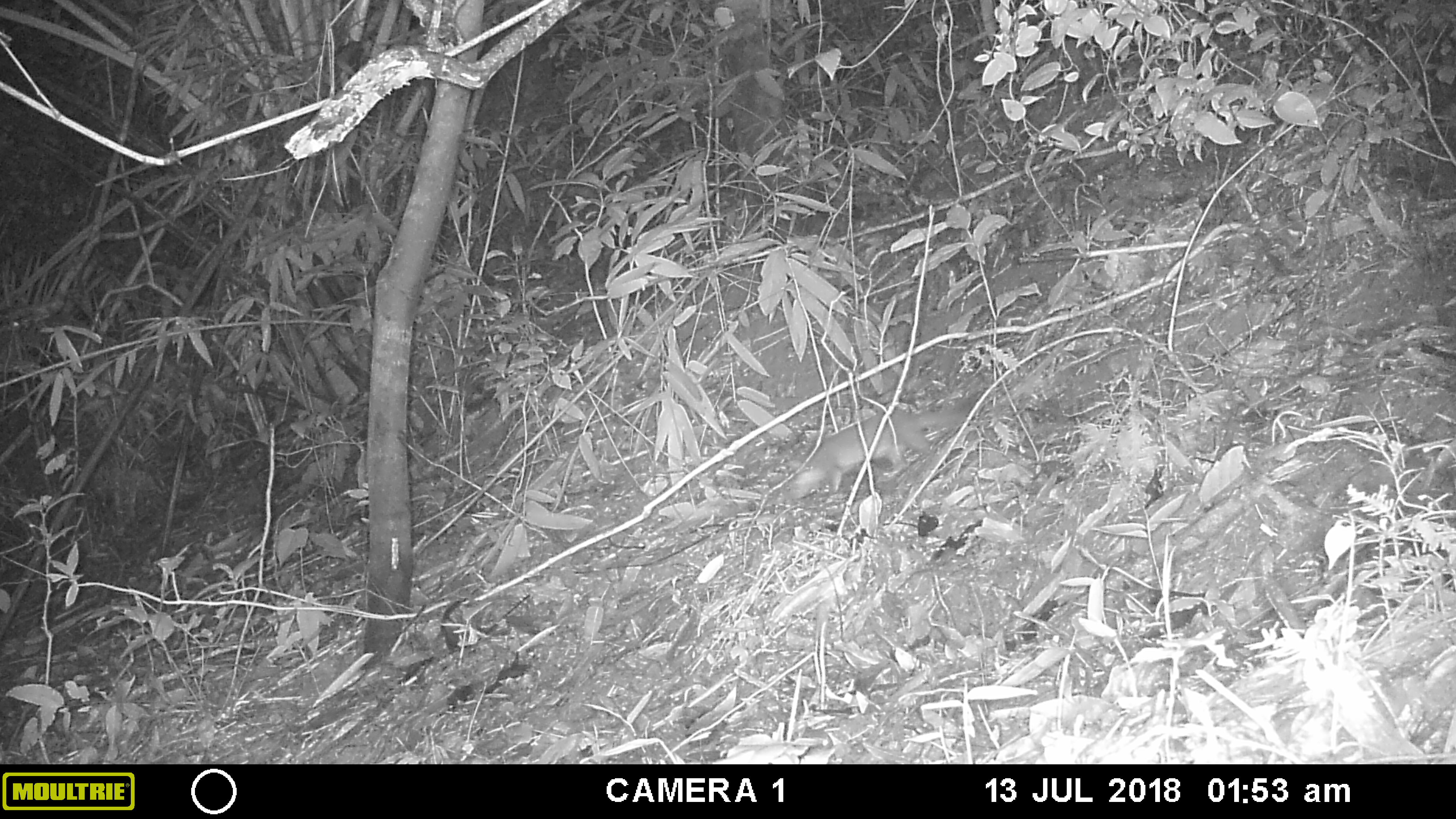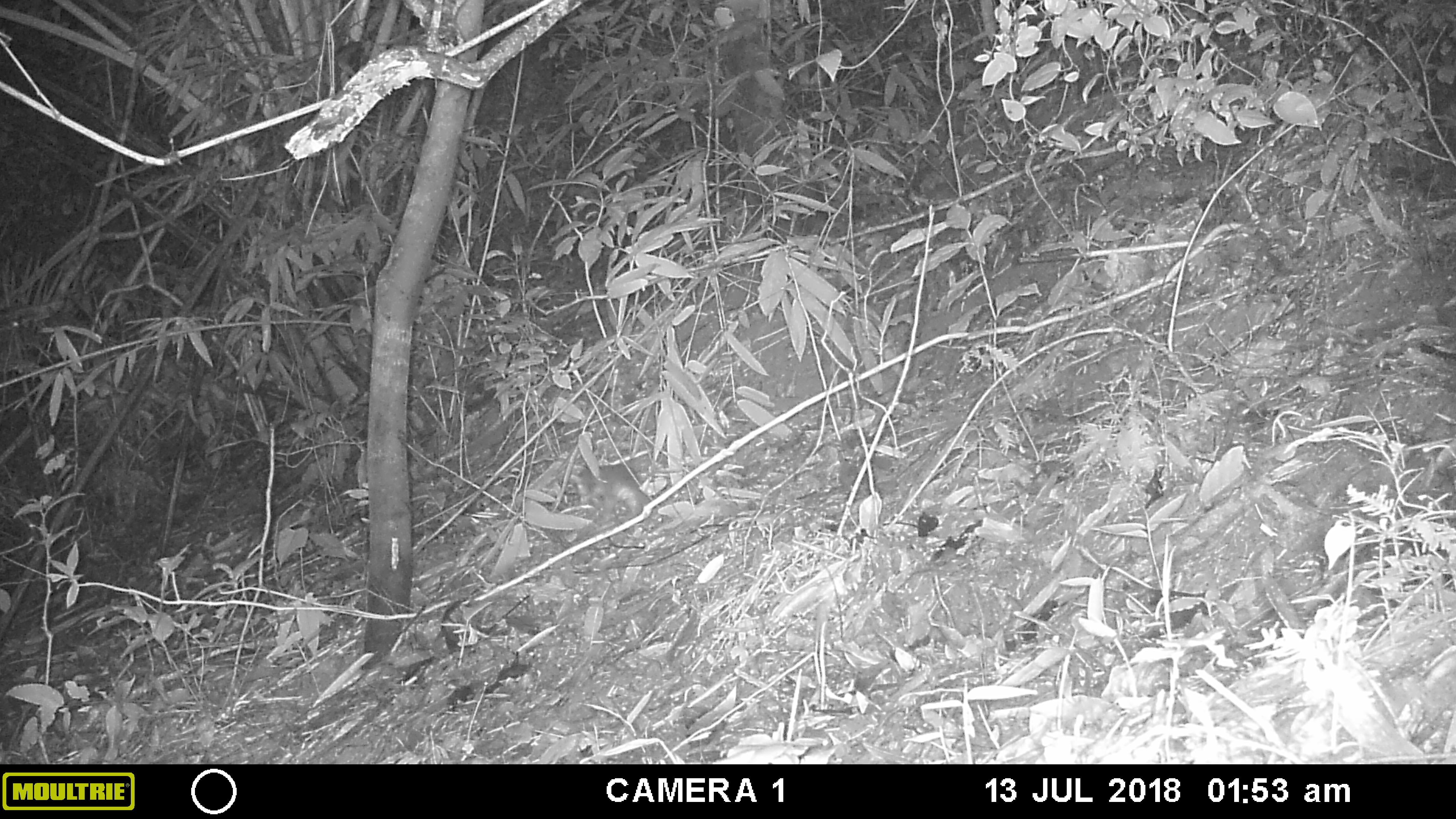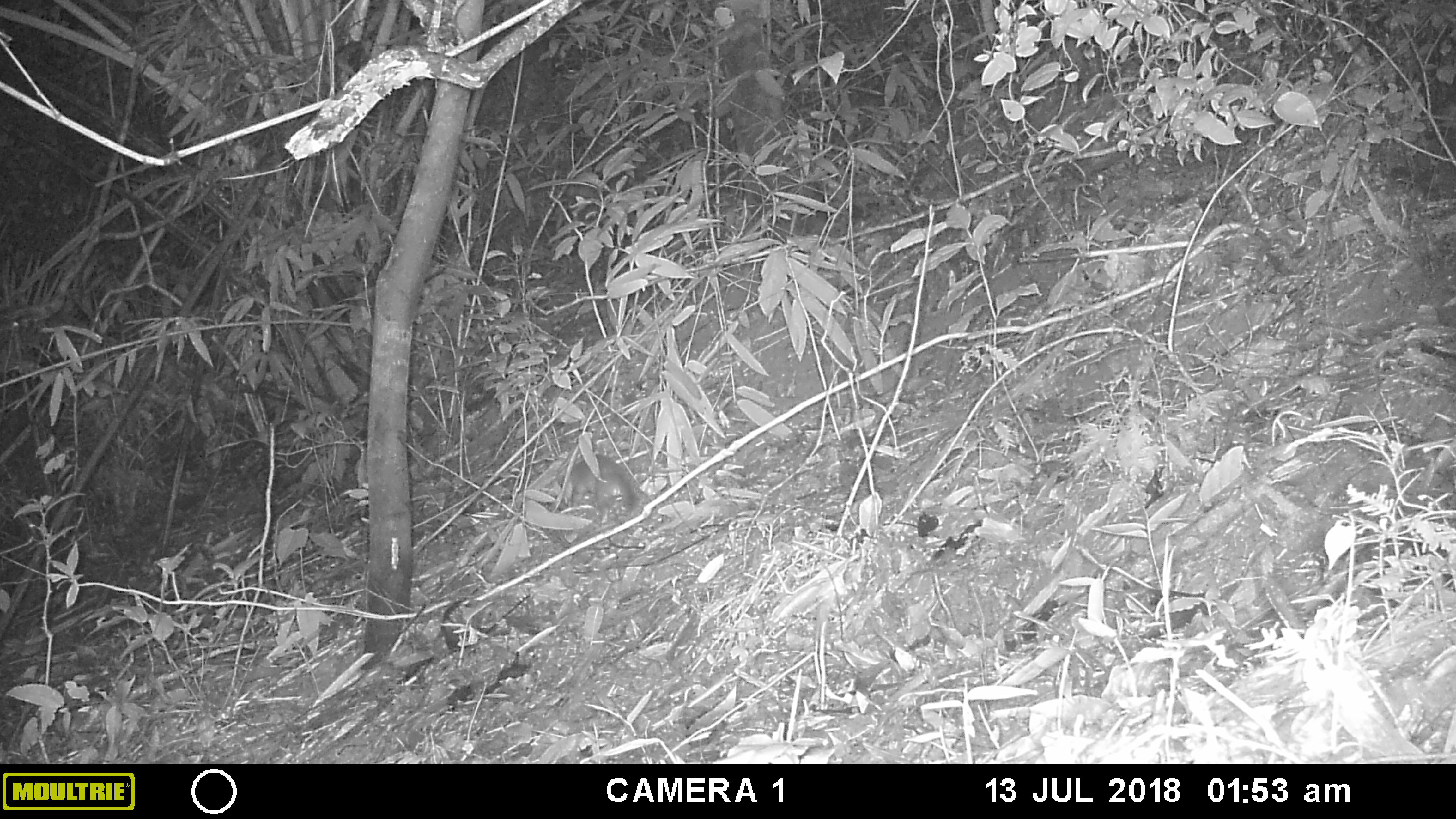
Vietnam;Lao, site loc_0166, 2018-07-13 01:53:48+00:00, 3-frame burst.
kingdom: Animalia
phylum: Chordata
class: Mammalia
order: Carnivora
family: Mustelidae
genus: Melogale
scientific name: Melogale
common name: ferret badger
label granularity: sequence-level